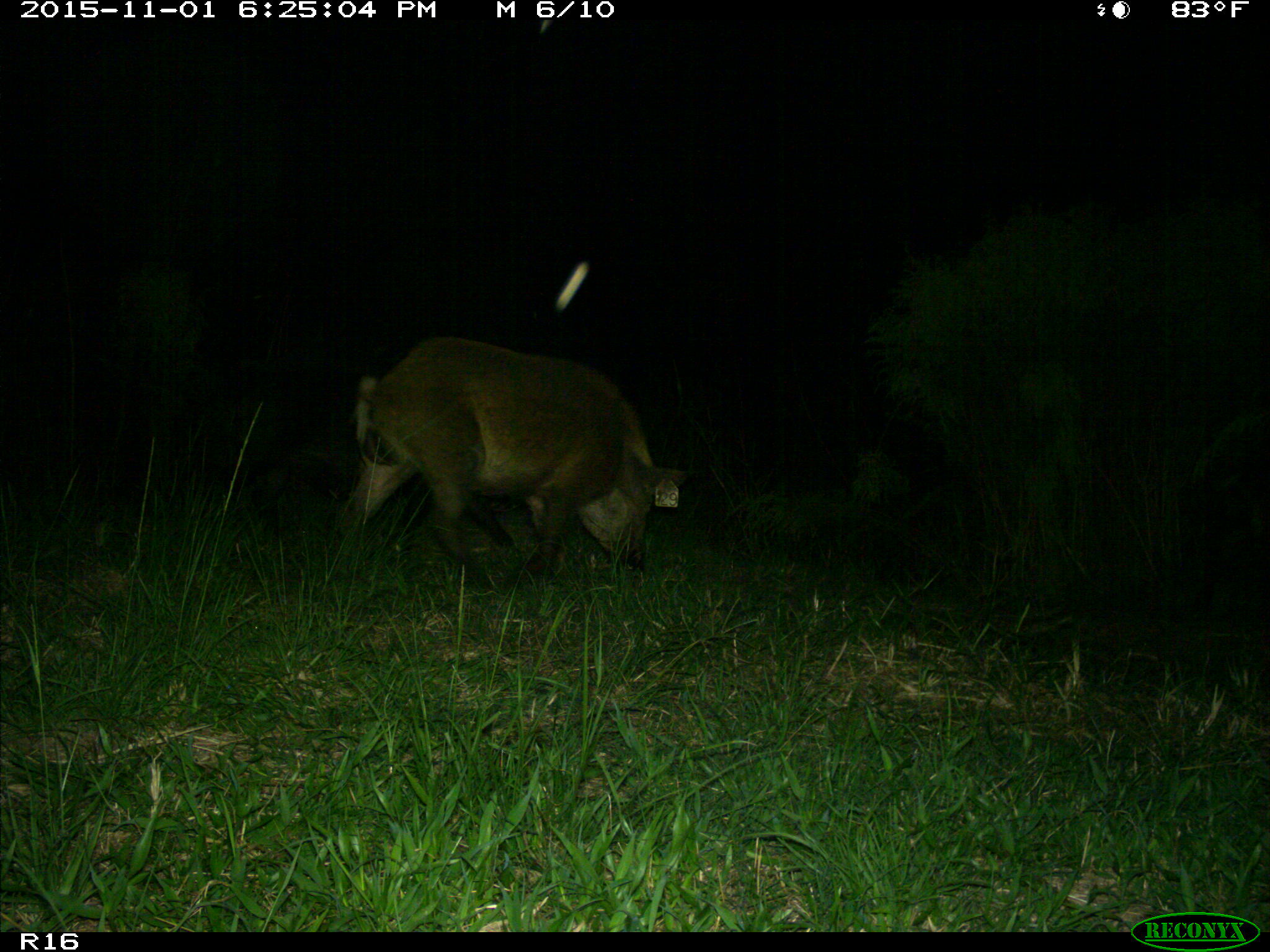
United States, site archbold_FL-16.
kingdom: Animalia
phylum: Chordata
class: Mammalia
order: Artiodactyla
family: Suidae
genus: Sus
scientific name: Sus scrofa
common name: wild boar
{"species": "Sus scrofa (wild boar)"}